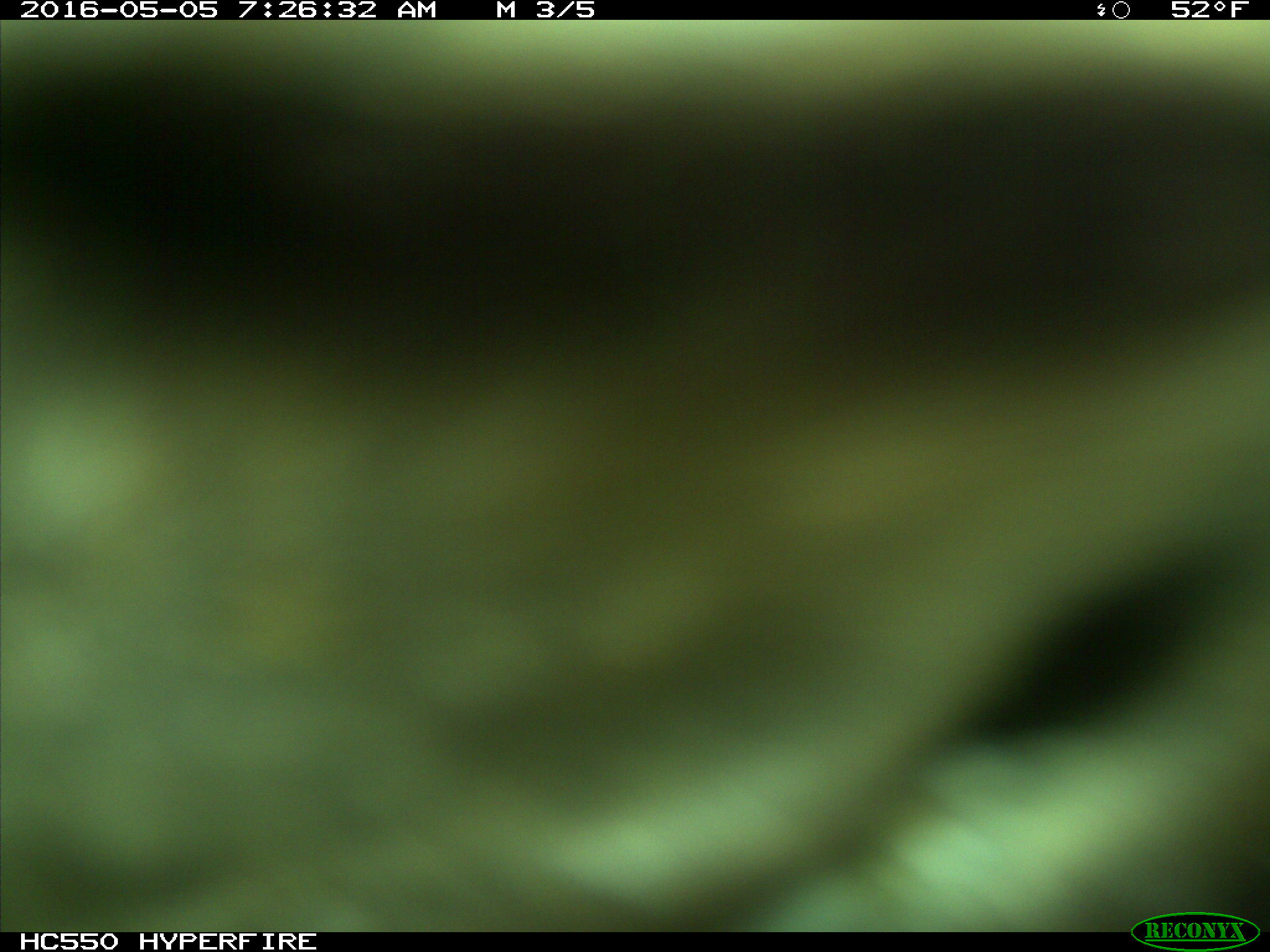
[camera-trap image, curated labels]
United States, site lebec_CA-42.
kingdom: Animalia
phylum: Chordata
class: Mammalia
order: Artiodactyla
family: Bovidae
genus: Bos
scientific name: Bos taurus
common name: domestic cow